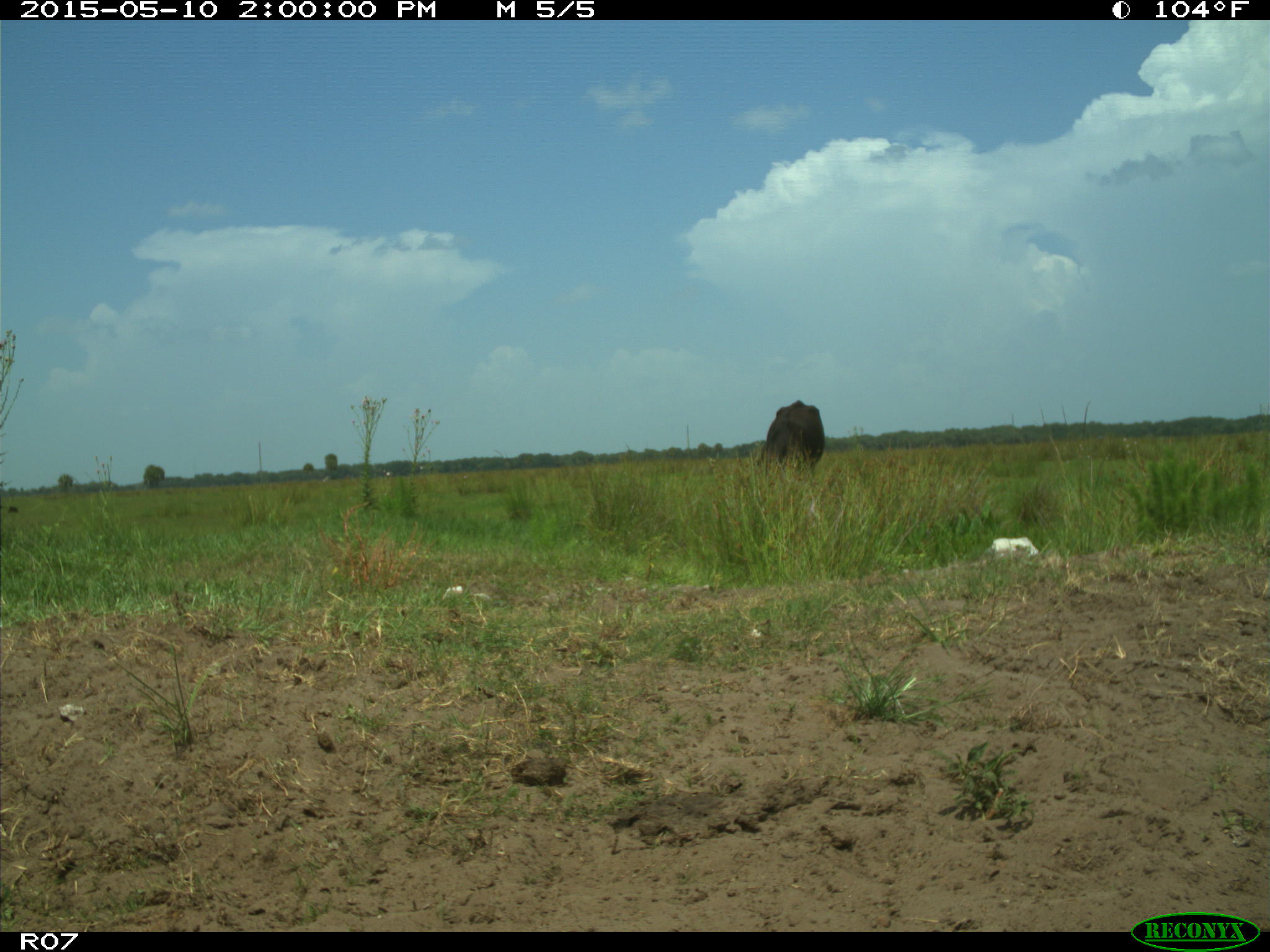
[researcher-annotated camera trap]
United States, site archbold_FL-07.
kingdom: Animalia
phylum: Chordata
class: Mammalia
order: Artiodactyla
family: Bovidae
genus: Bos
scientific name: Bos taurus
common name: domestic cow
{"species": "Bos taurus (domestic cow)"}